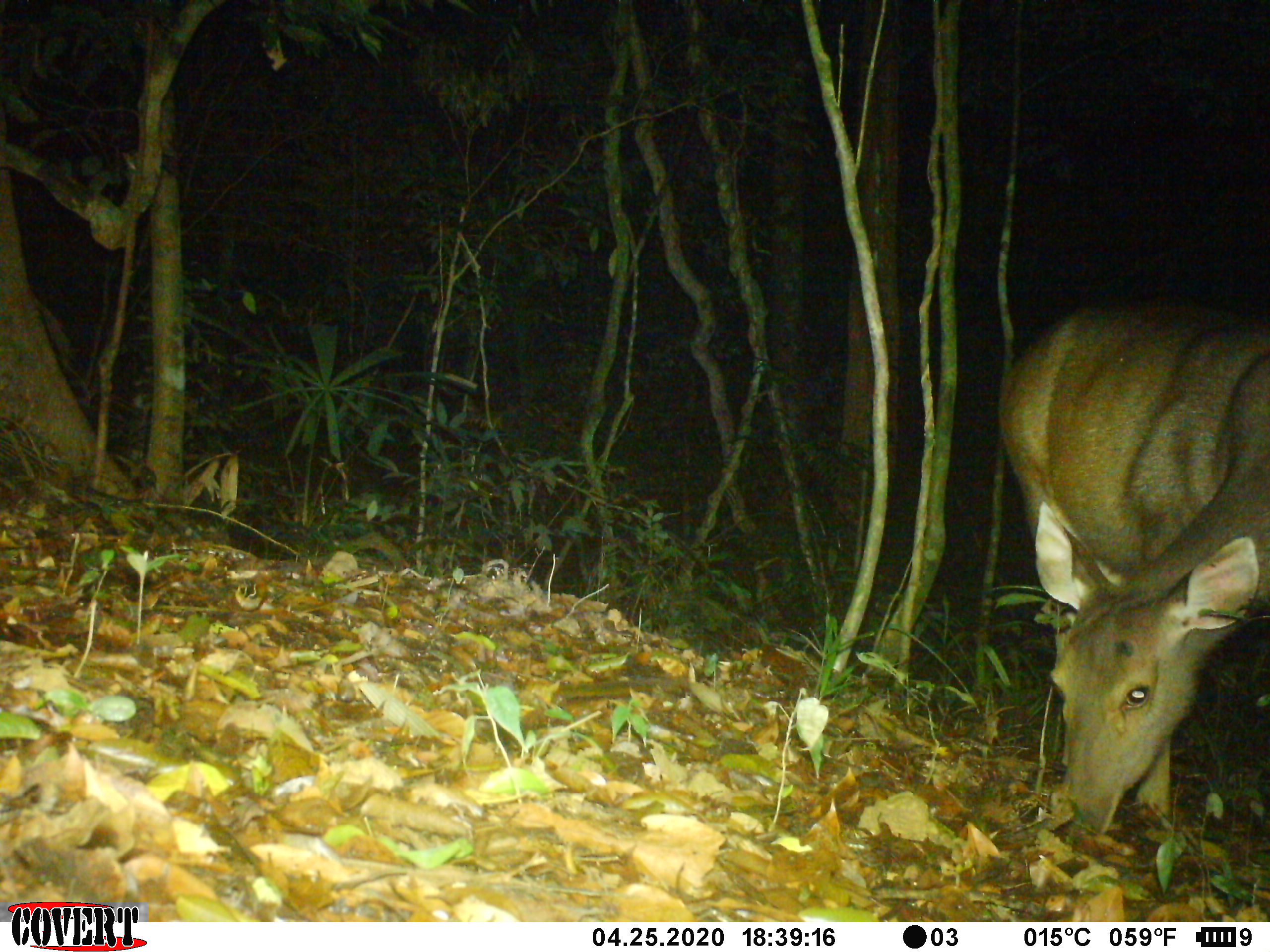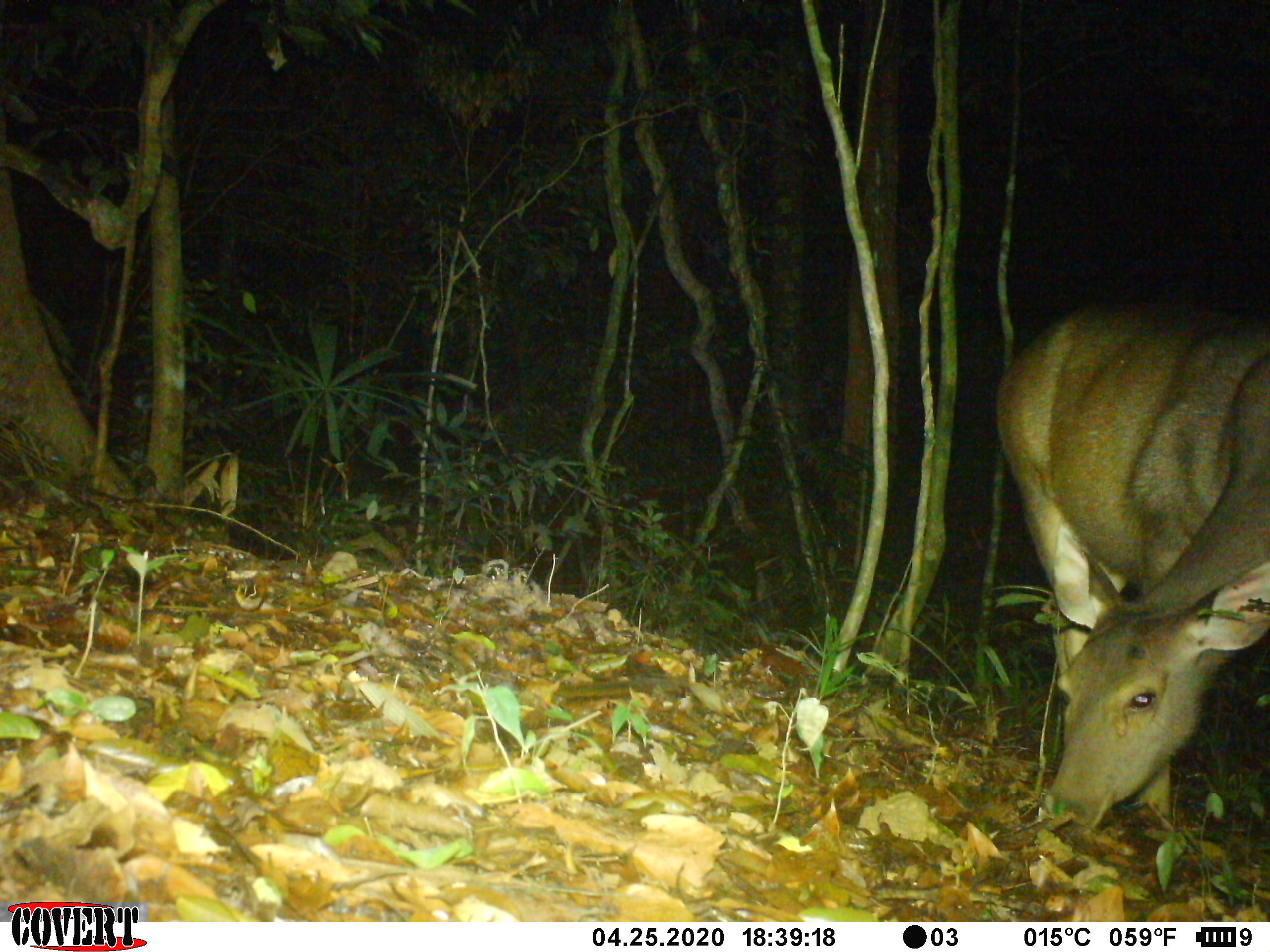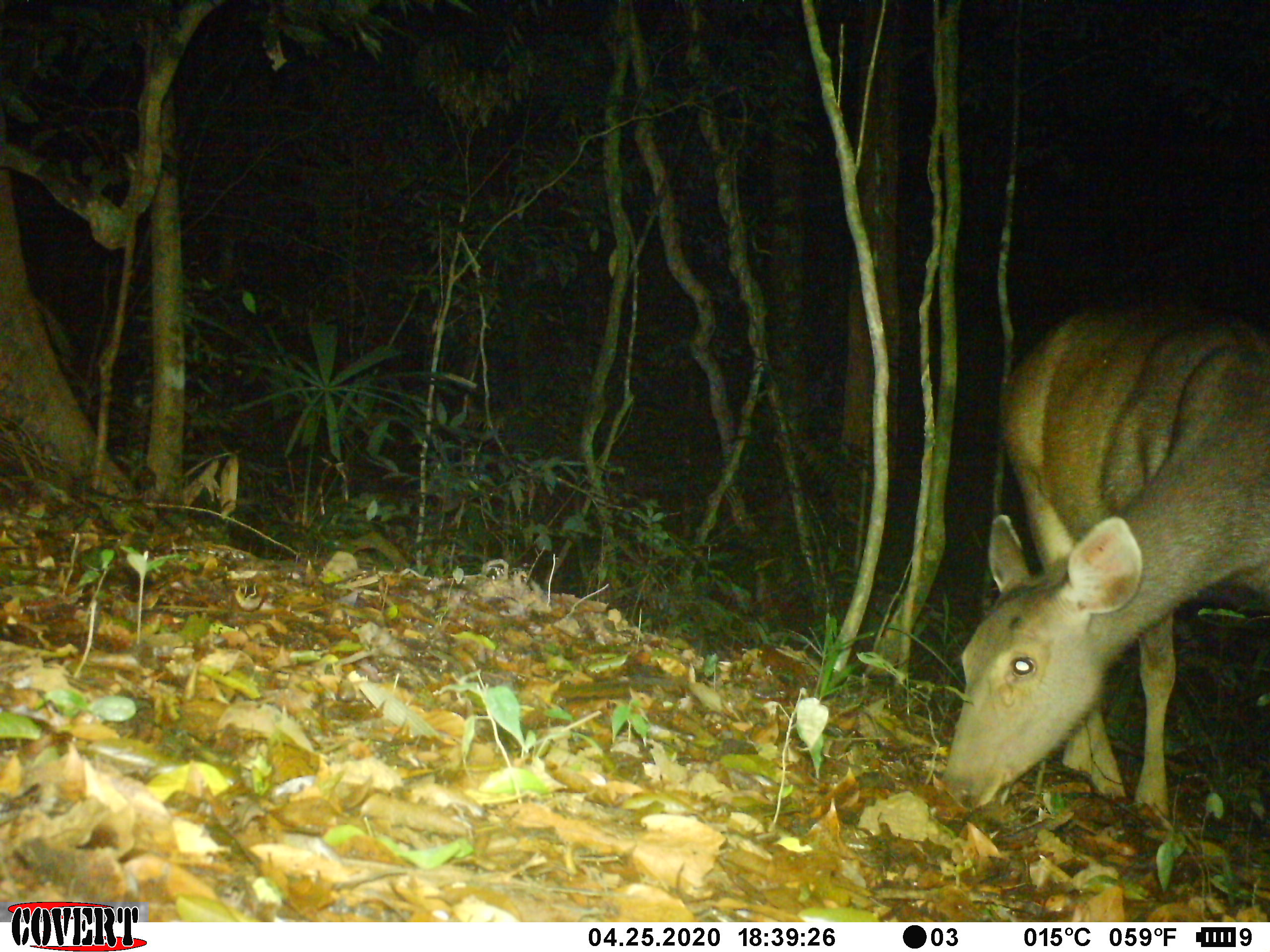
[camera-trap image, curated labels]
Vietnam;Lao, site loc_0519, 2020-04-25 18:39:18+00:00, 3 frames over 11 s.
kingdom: Animalia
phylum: Chordata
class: Mammalia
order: Artiodactyla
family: Cervidae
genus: Rusa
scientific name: Rusa unicolor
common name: sambar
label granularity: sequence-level